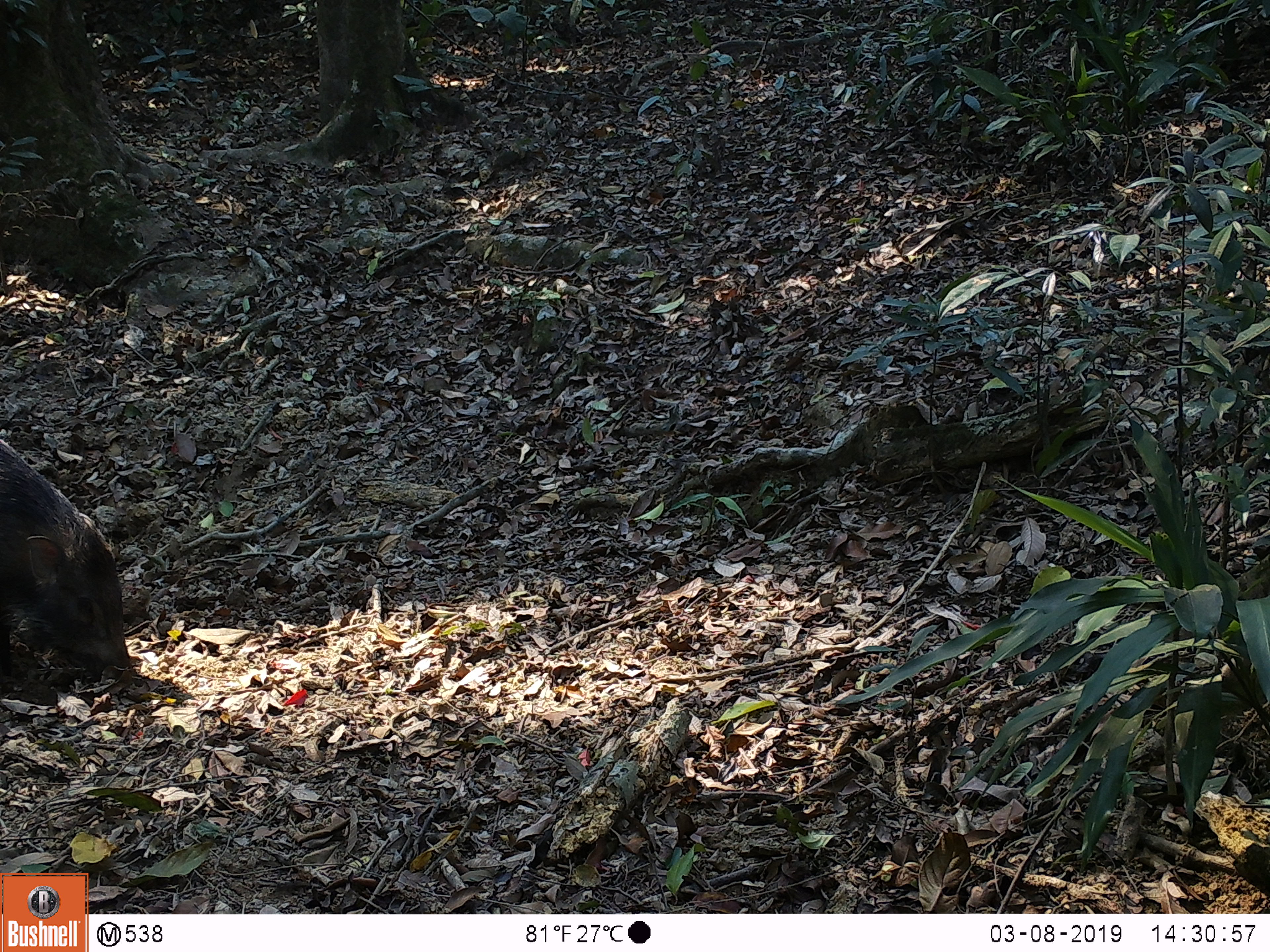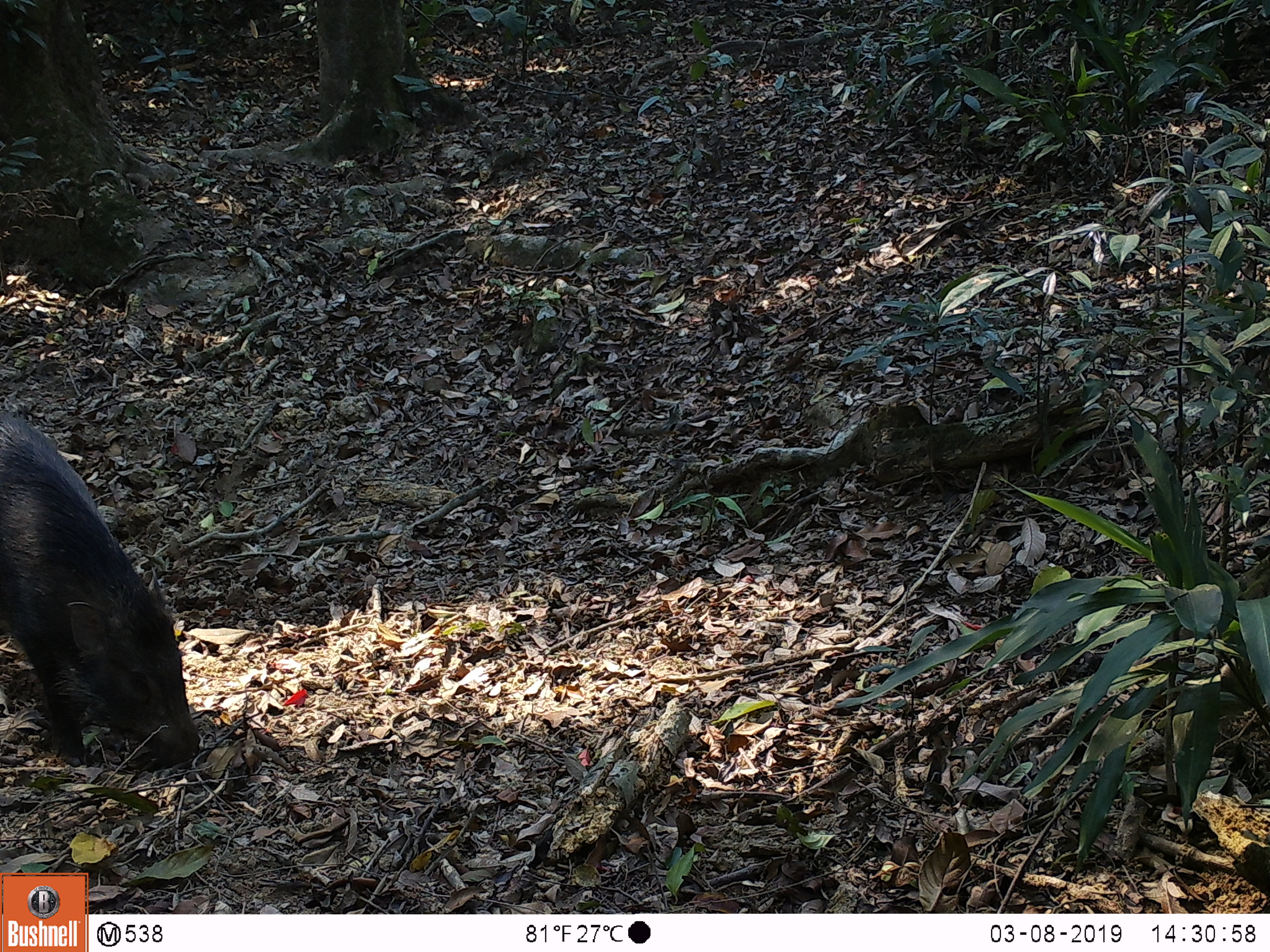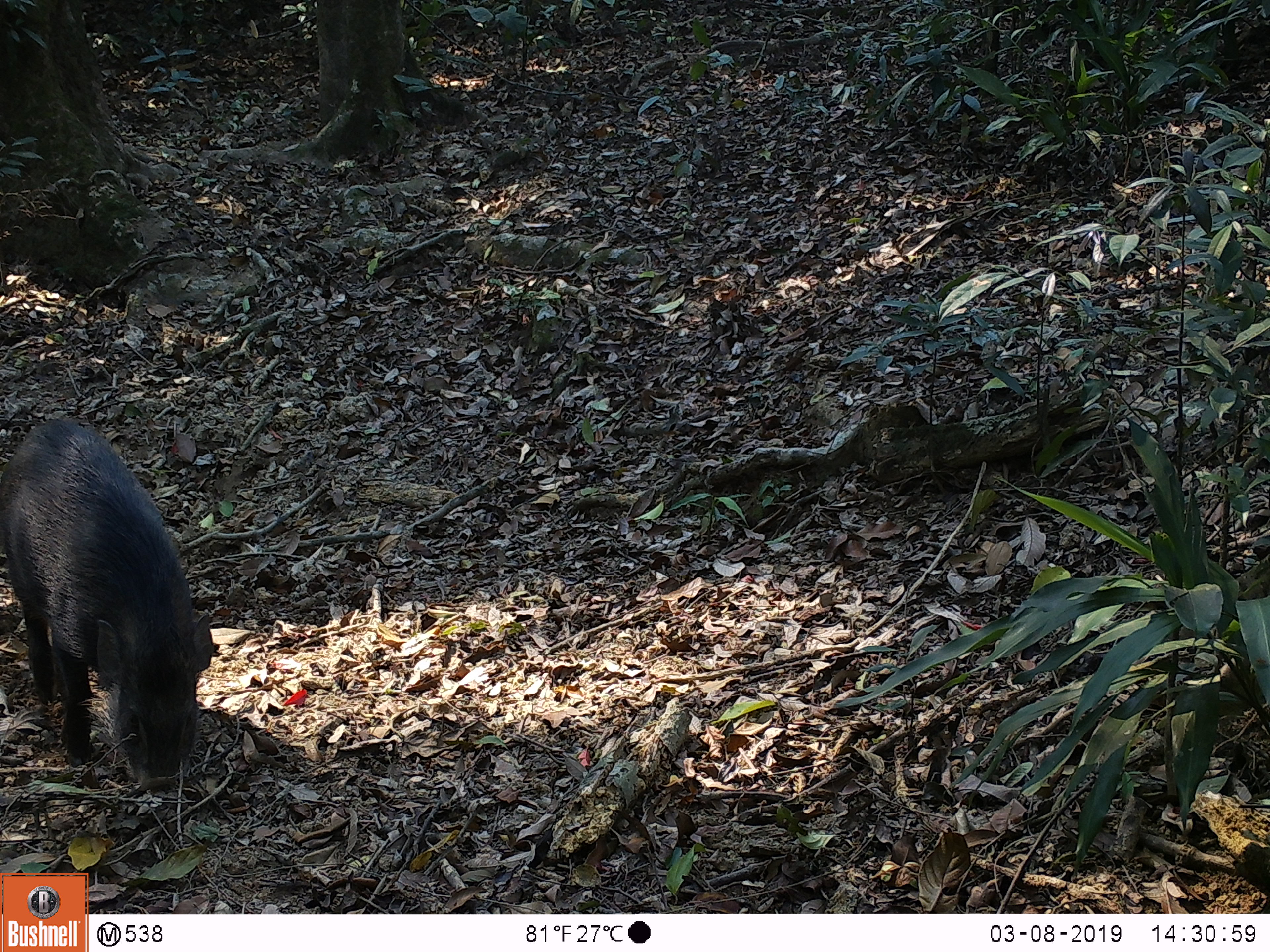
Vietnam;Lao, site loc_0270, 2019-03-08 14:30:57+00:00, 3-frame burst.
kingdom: Animalia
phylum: Chordata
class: Mammalia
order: Artiodactyla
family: Suidae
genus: Sus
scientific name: Sus scrofa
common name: eurasian wild pig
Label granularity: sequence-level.